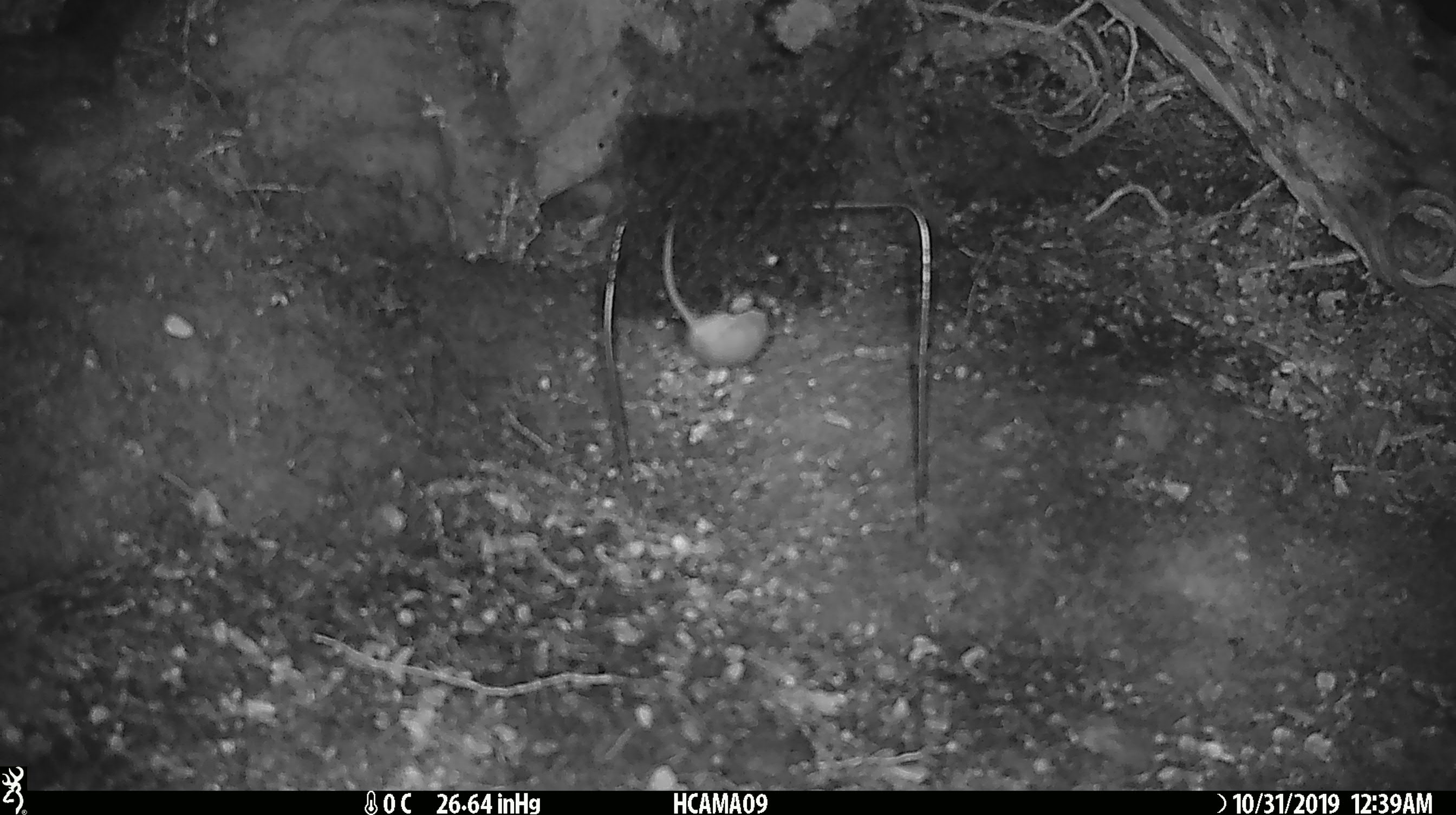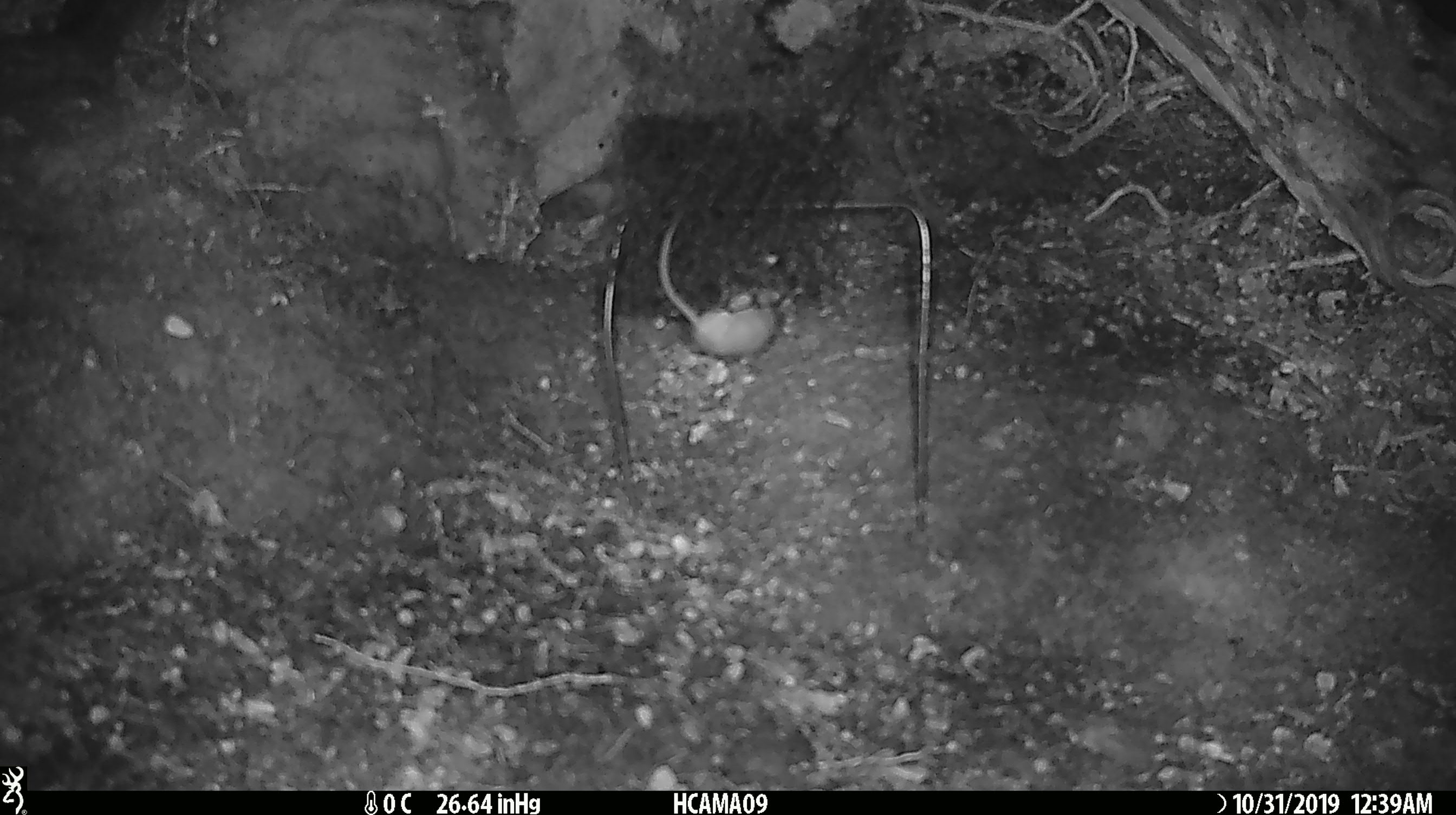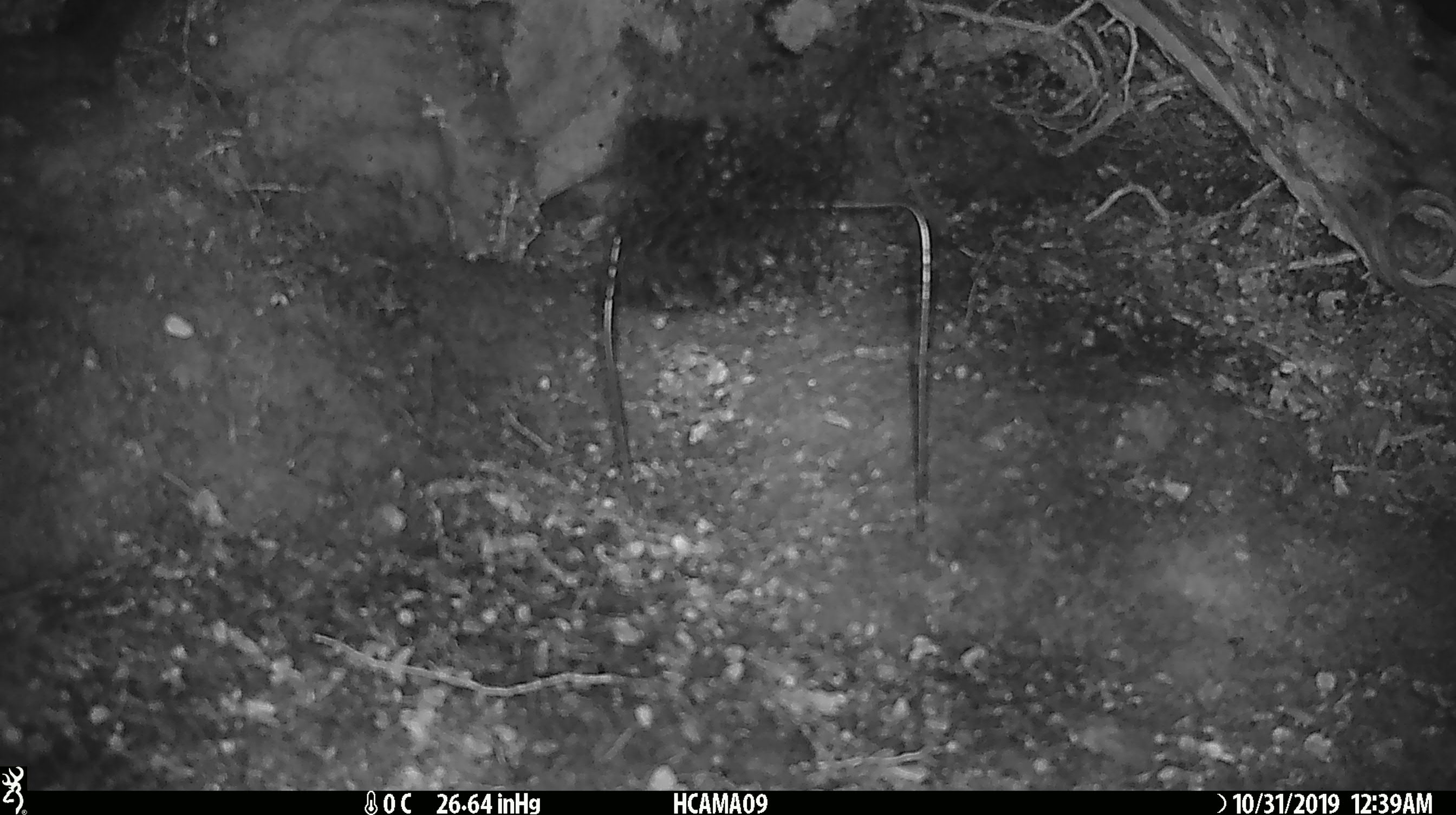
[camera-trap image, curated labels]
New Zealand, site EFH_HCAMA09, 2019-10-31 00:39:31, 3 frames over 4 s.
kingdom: Animalia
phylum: Chordata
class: Mammalia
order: Rodentia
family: Muridae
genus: Mus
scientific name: Mus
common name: mouse